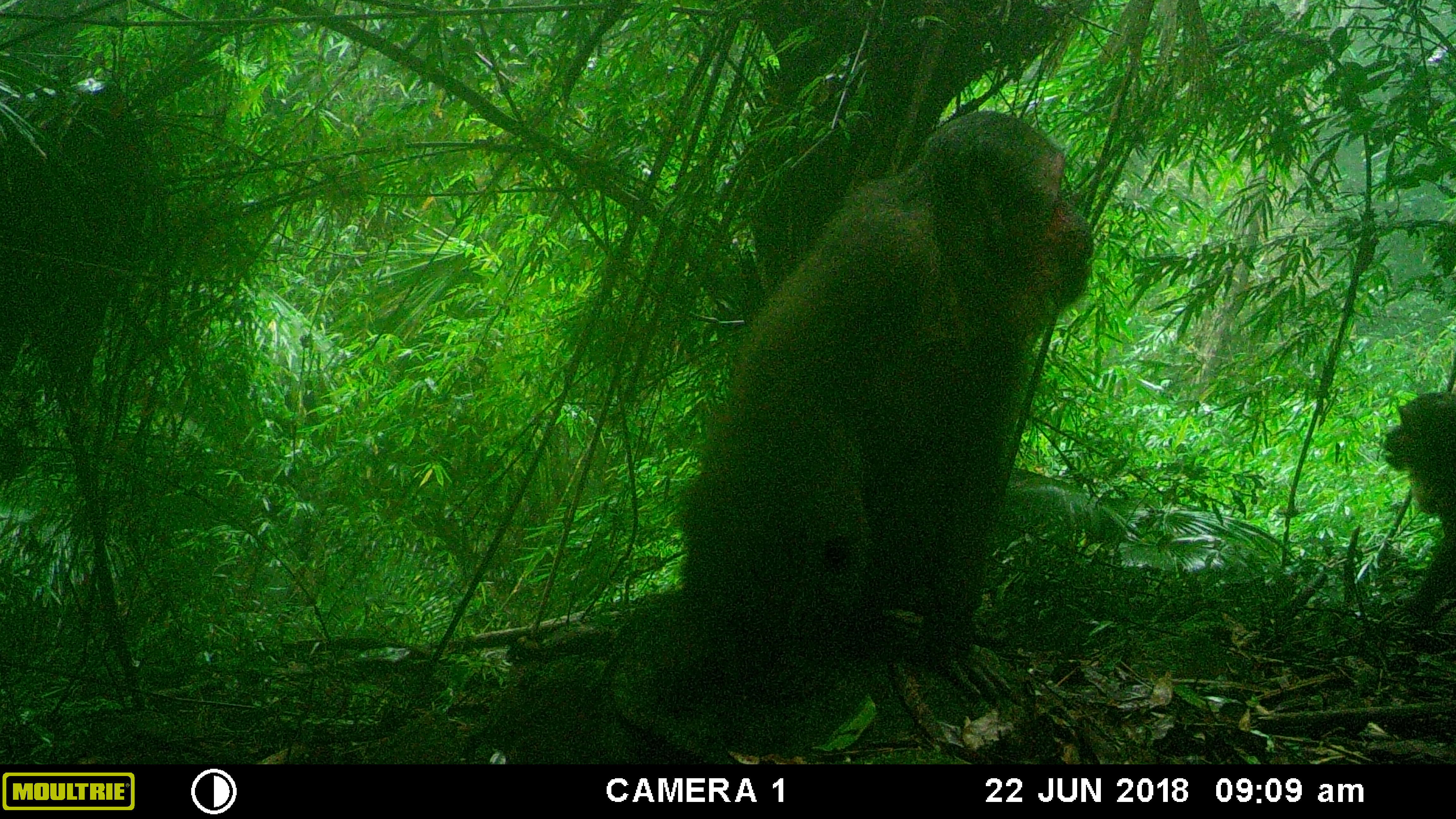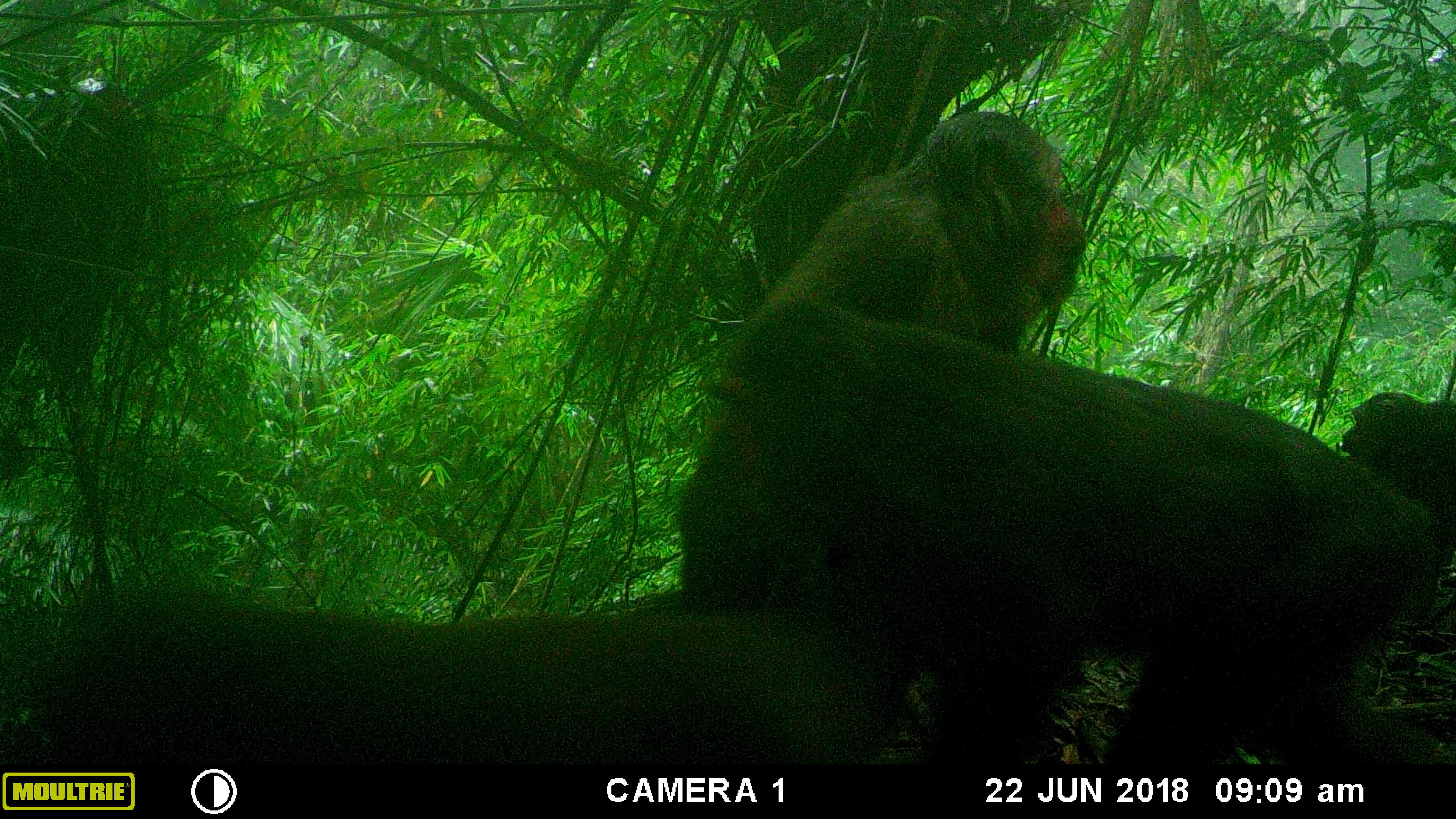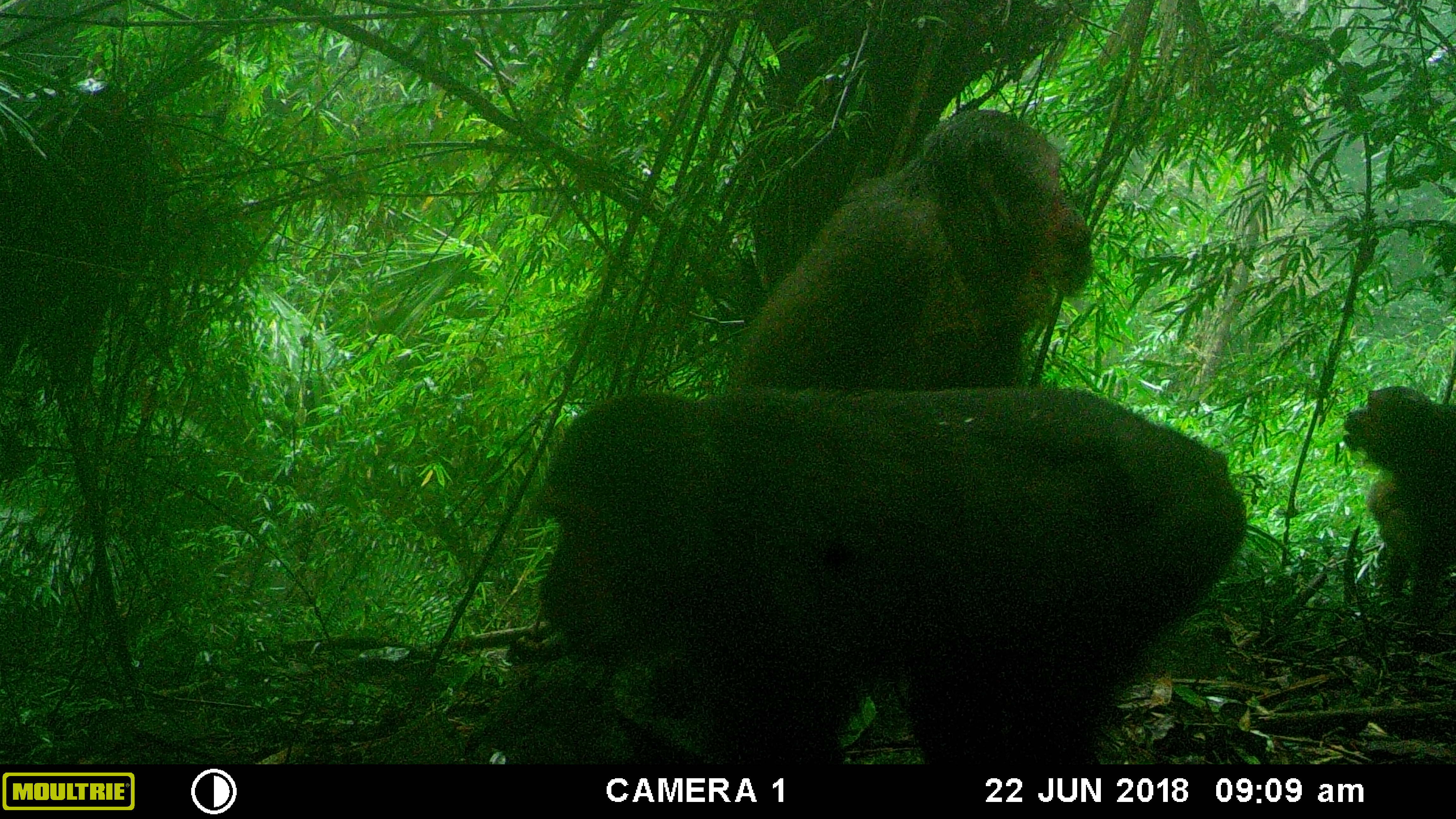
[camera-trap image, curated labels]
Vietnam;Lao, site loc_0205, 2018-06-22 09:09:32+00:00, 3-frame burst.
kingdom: Animalia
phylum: Chordata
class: Mammalia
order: Primates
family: Cercopithecidae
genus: Macaca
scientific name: Macaca arctoides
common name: stump-tailed macaque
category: stump tailed macaque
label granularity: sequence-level